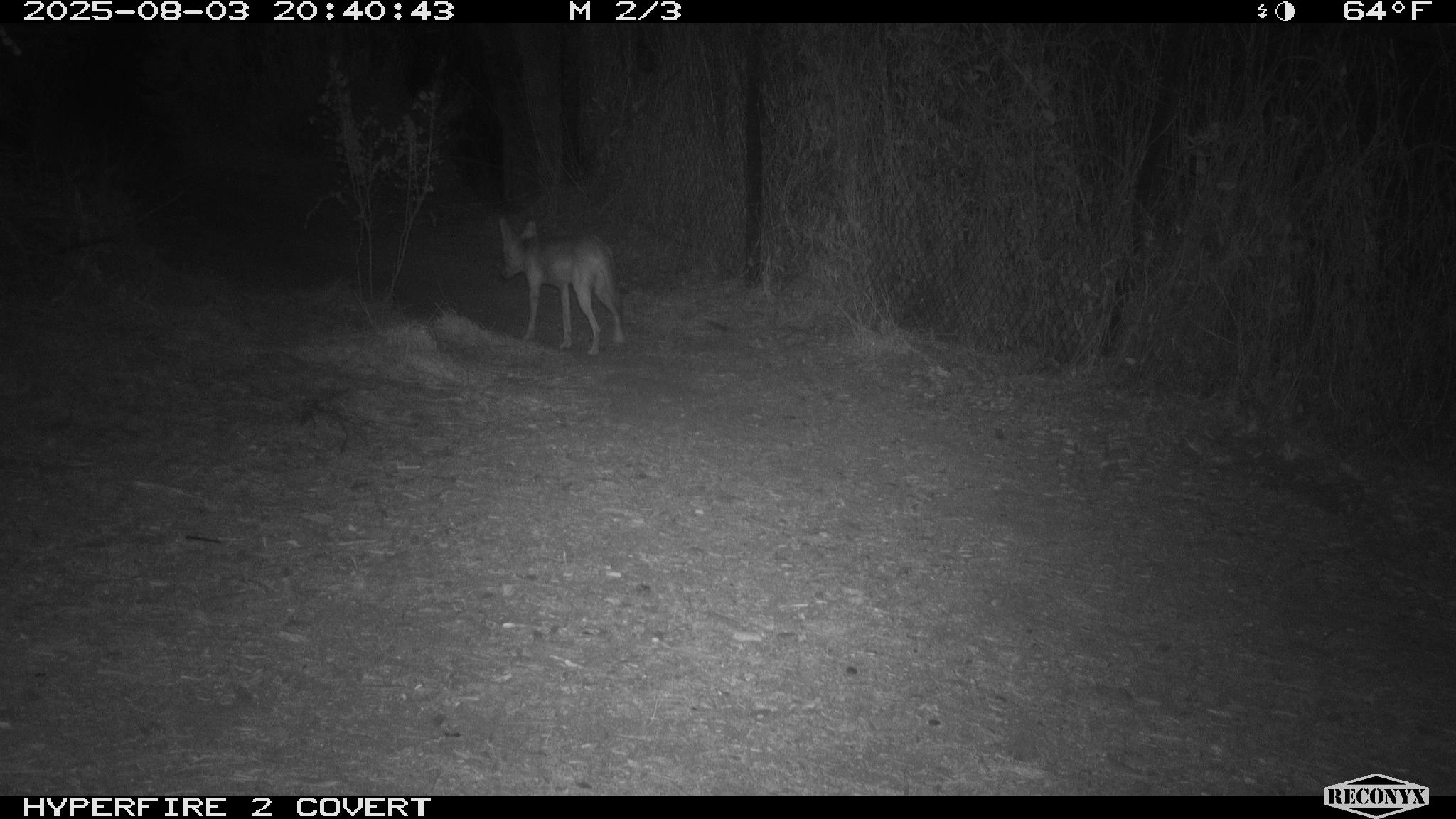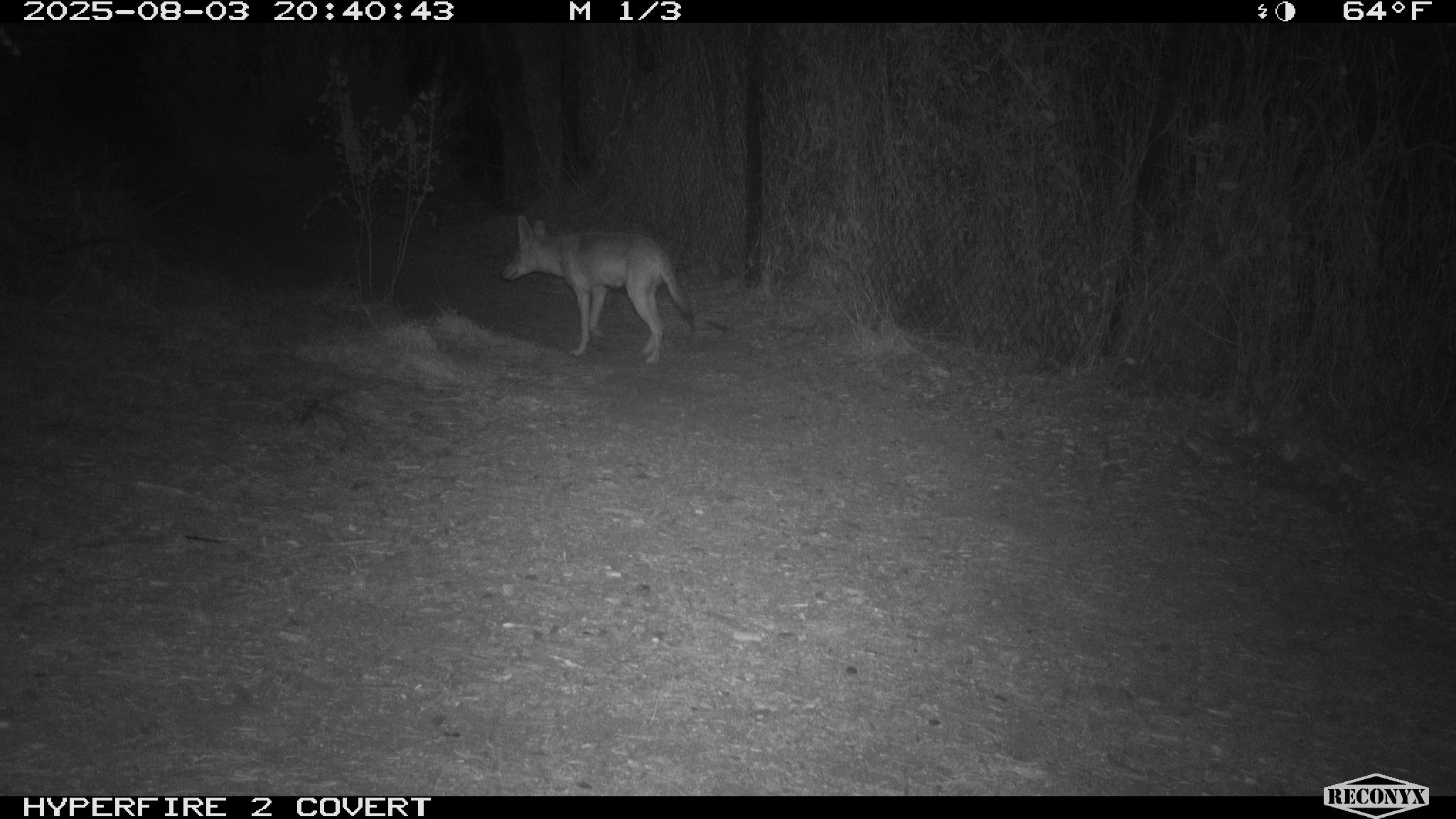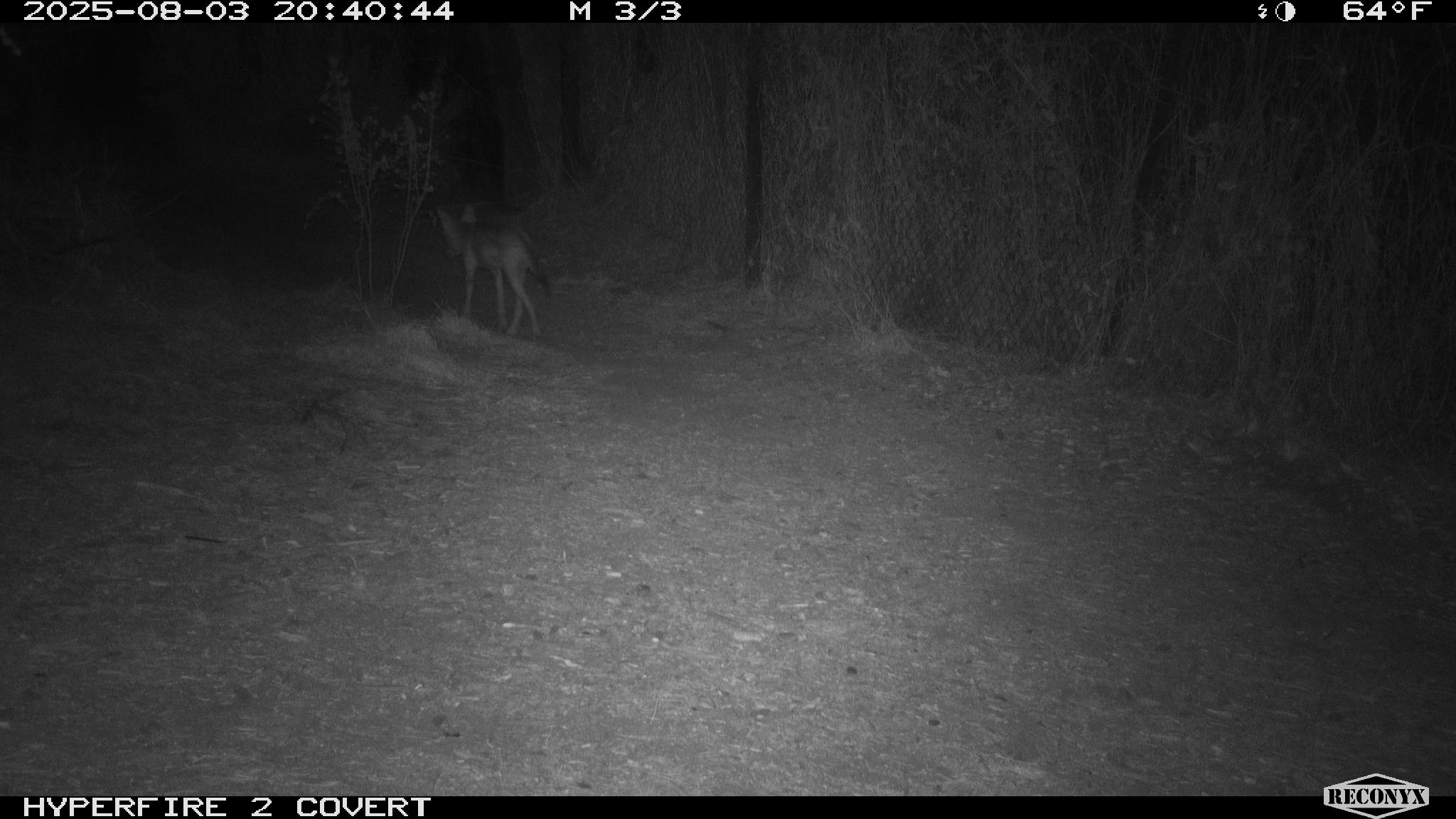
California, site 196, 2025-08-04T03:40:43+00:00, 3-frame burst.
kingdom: Animalia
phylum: Chordata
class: Mammalia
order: Carnivora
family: Canidae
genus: Canis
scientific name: Canis latrans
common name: coyote